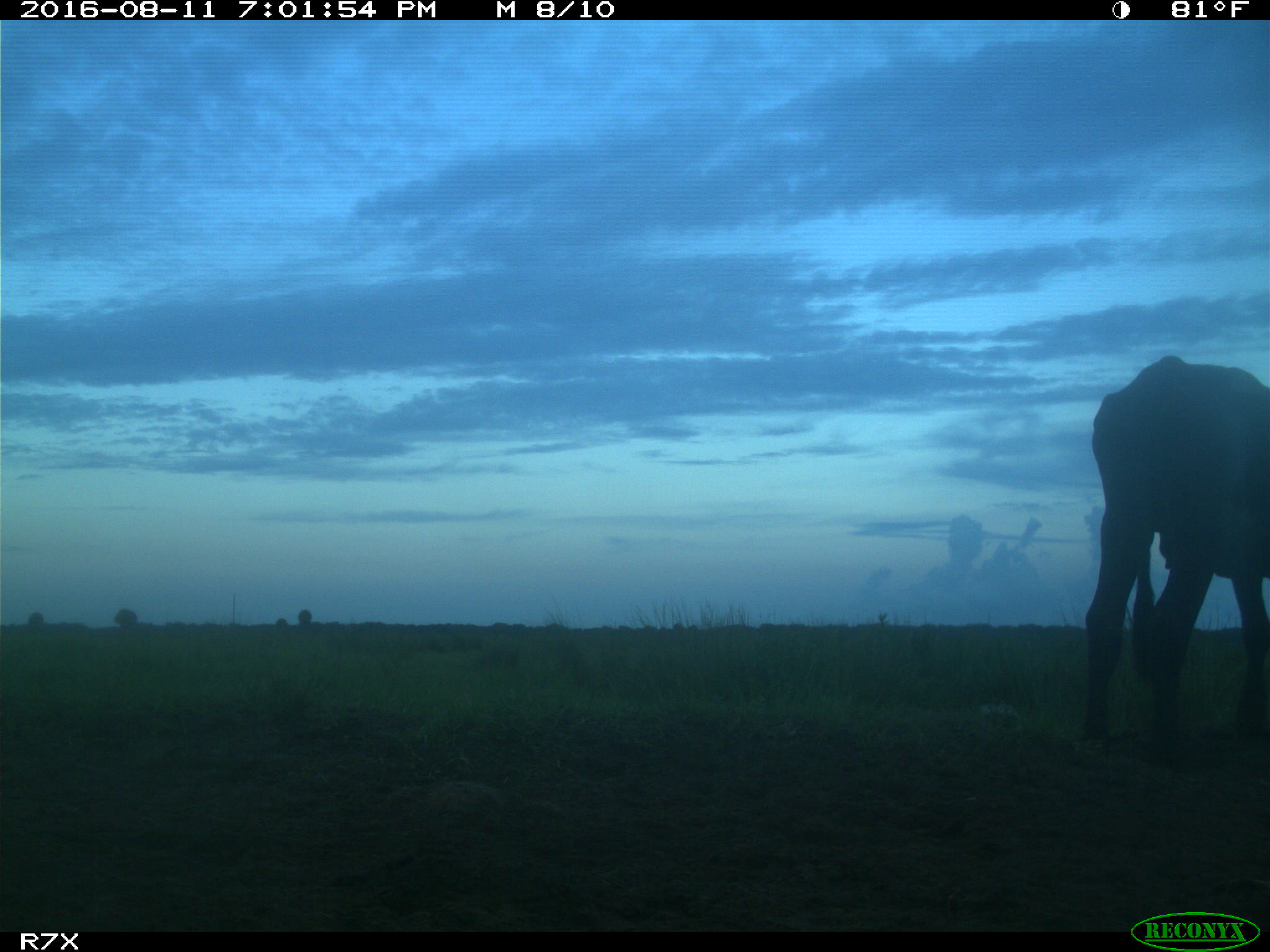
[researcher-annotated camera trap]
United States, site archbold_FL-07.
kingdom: Animalia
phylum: Chordata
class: Mammalia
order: Artiodactyla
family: Bovidae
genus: Bos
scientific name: Bos taurus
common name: domestic cow